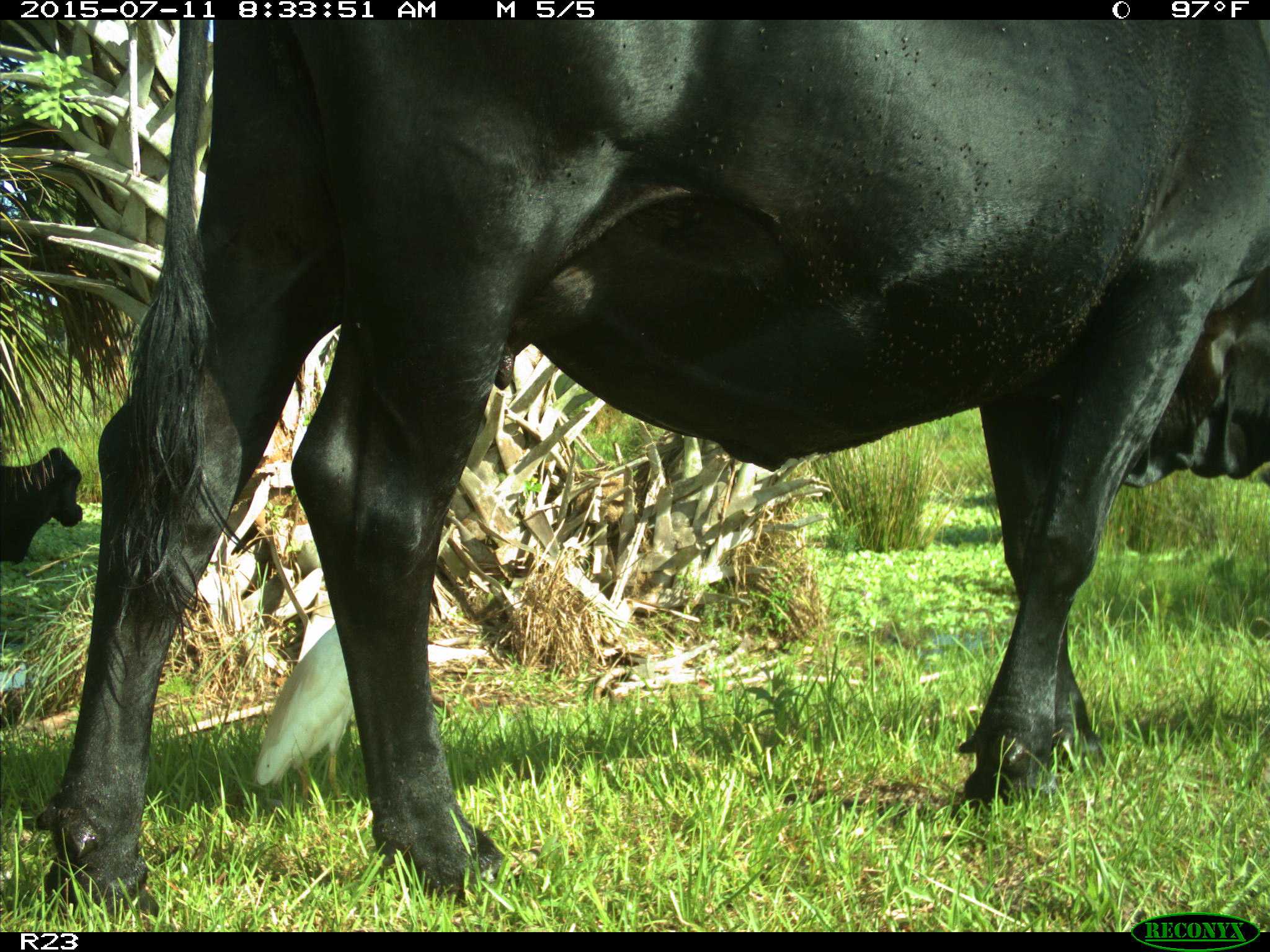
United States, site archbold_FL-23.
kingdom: Animalia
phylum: Chordata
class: Mammalia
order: Artiodactyla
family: Bovidae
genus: Bos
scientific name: Bos taurus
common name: domestic cow